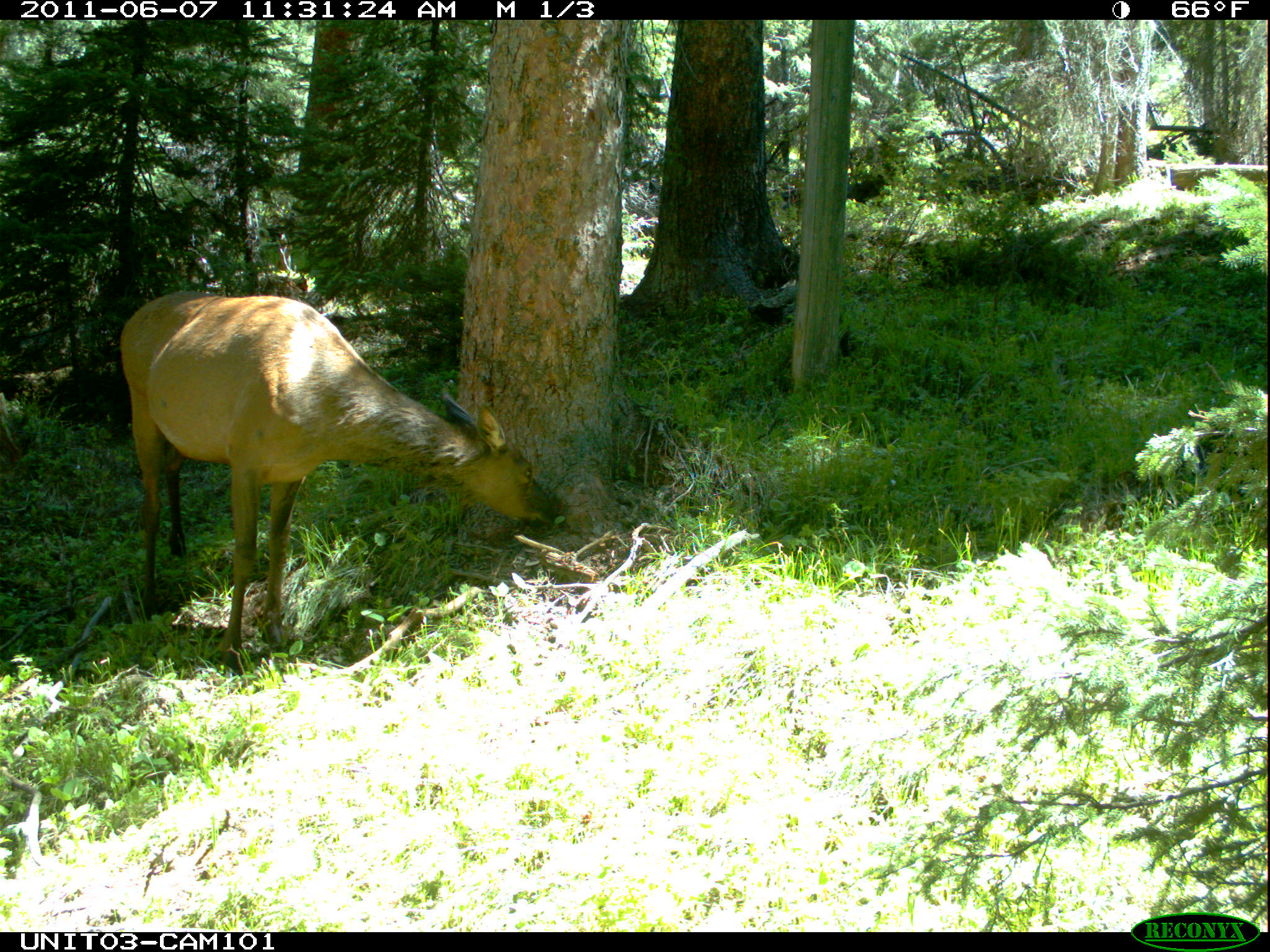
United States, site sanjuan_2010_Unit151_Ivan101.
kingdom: Animalia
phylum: Chordata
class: Mammalia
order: Artiodactyla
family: Cervidae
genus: Cervus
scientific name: Cervus elaphus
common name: red deer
Cervus elaphus (red deer).